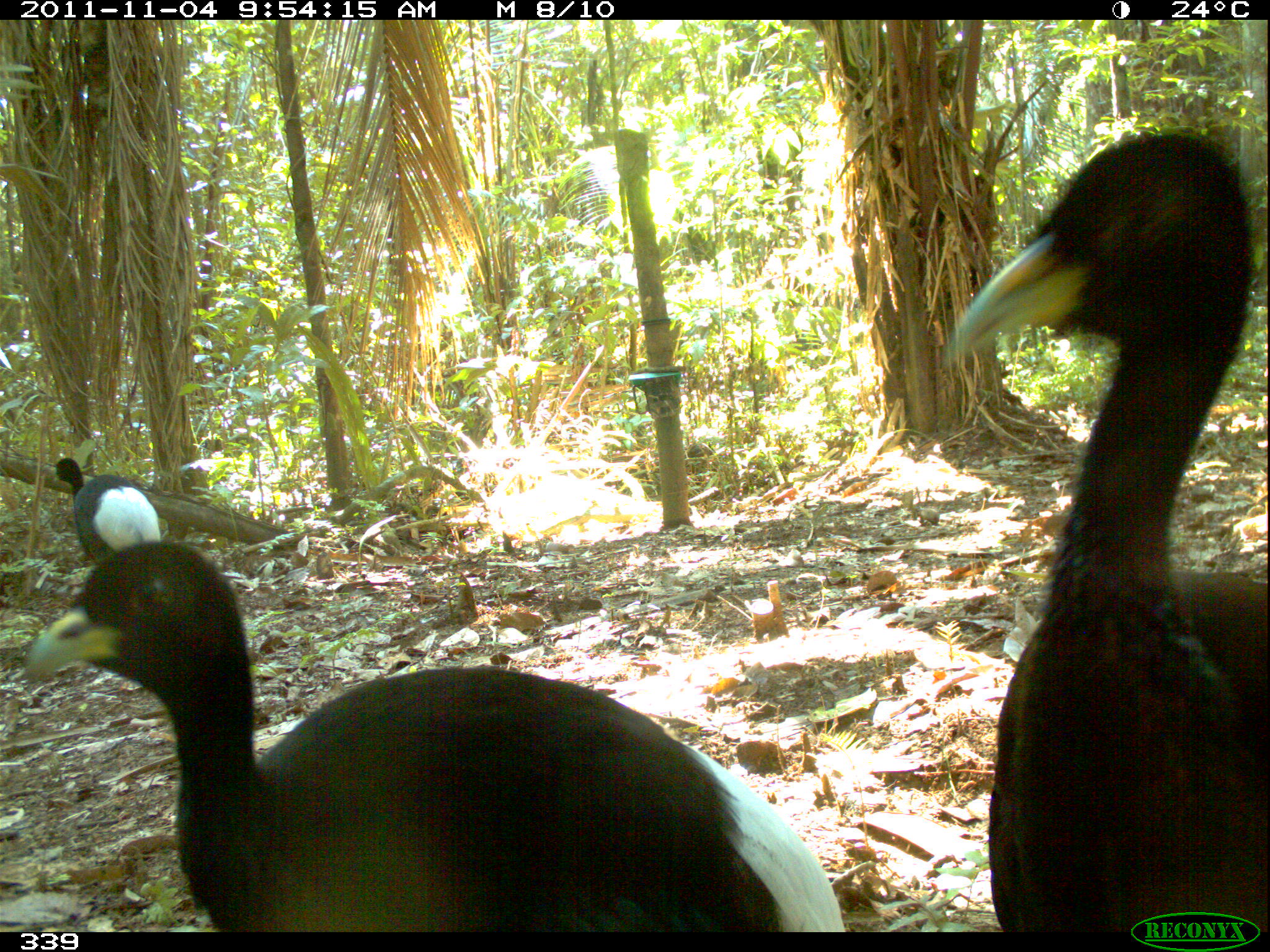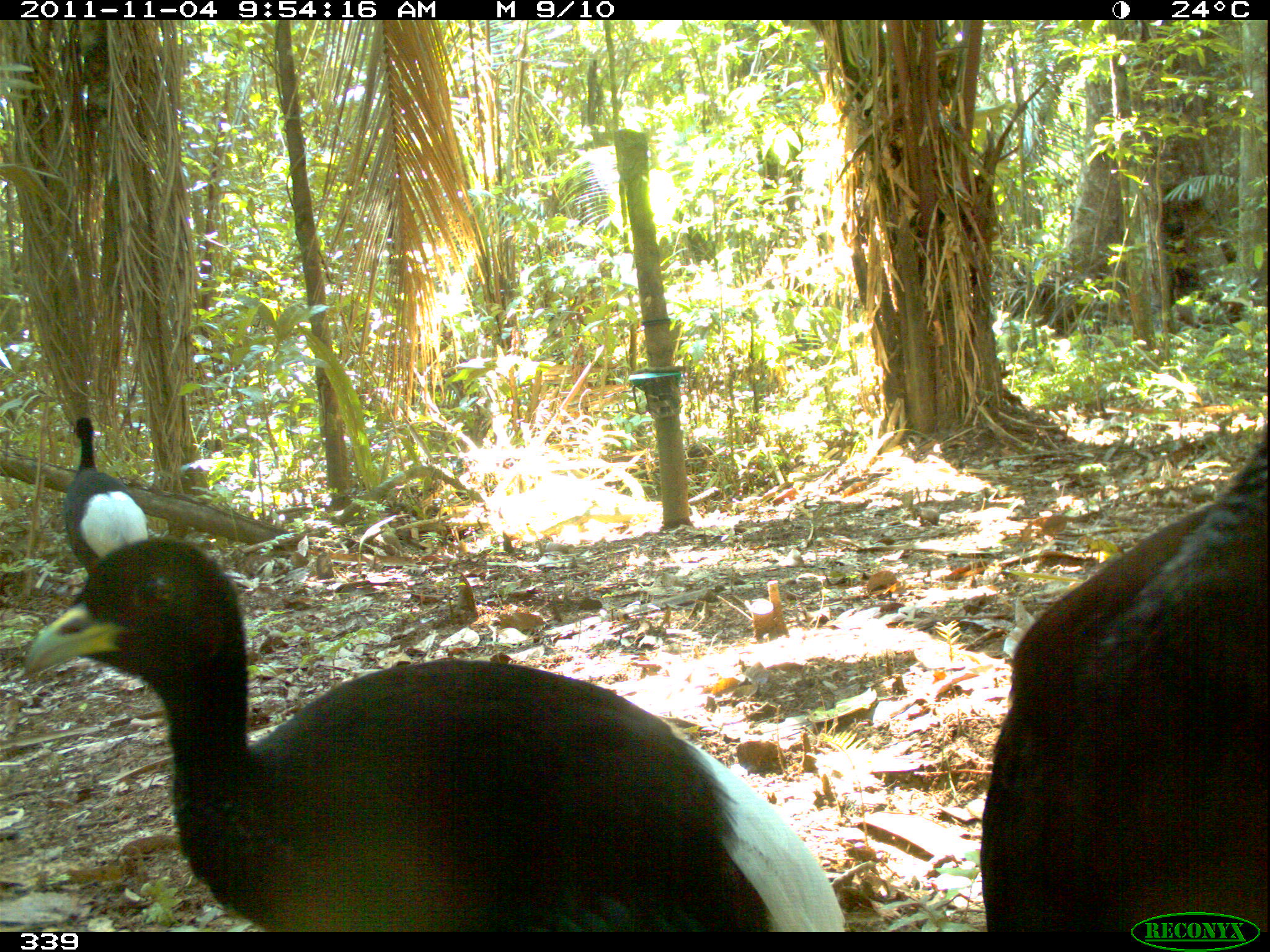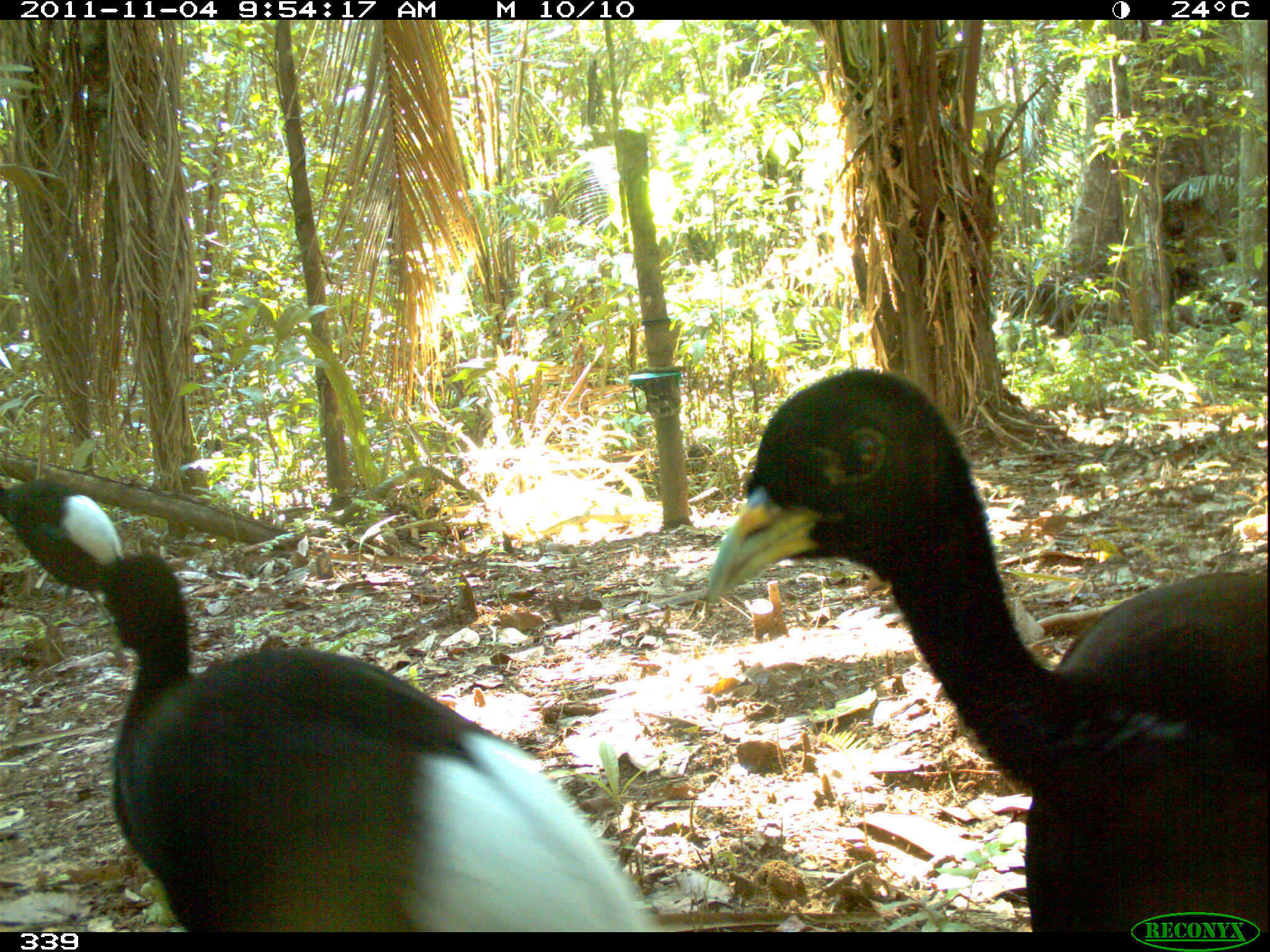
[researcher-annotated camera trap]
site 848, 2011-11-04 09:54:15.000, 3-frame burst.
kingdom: Animalia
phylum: Chordata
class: Aves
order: Gruiformes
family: Psophiidae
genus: Psophia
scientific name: Psophia leucoptera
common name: pale-winged trumpeter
Psophia leucoptera (pale-winged trumpeter).